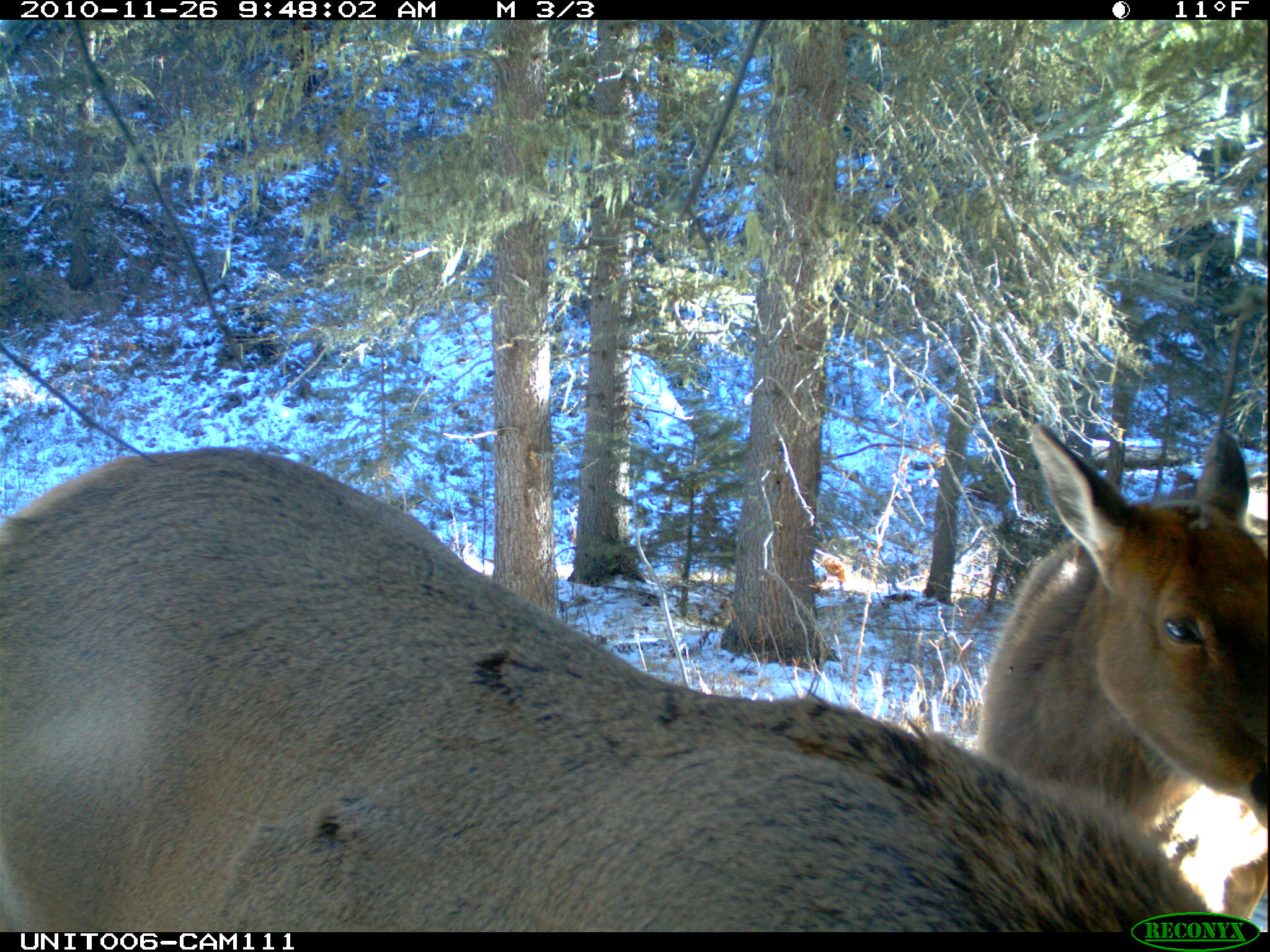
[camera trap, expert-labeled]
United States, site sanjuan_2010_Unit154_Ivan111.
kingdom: Animalia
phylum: Chordata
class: Mammalia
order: Artiodactyla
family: Cervidae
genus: Cervus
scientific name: Cervus elaphus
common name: red deer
Cervus elaphus (red deer).